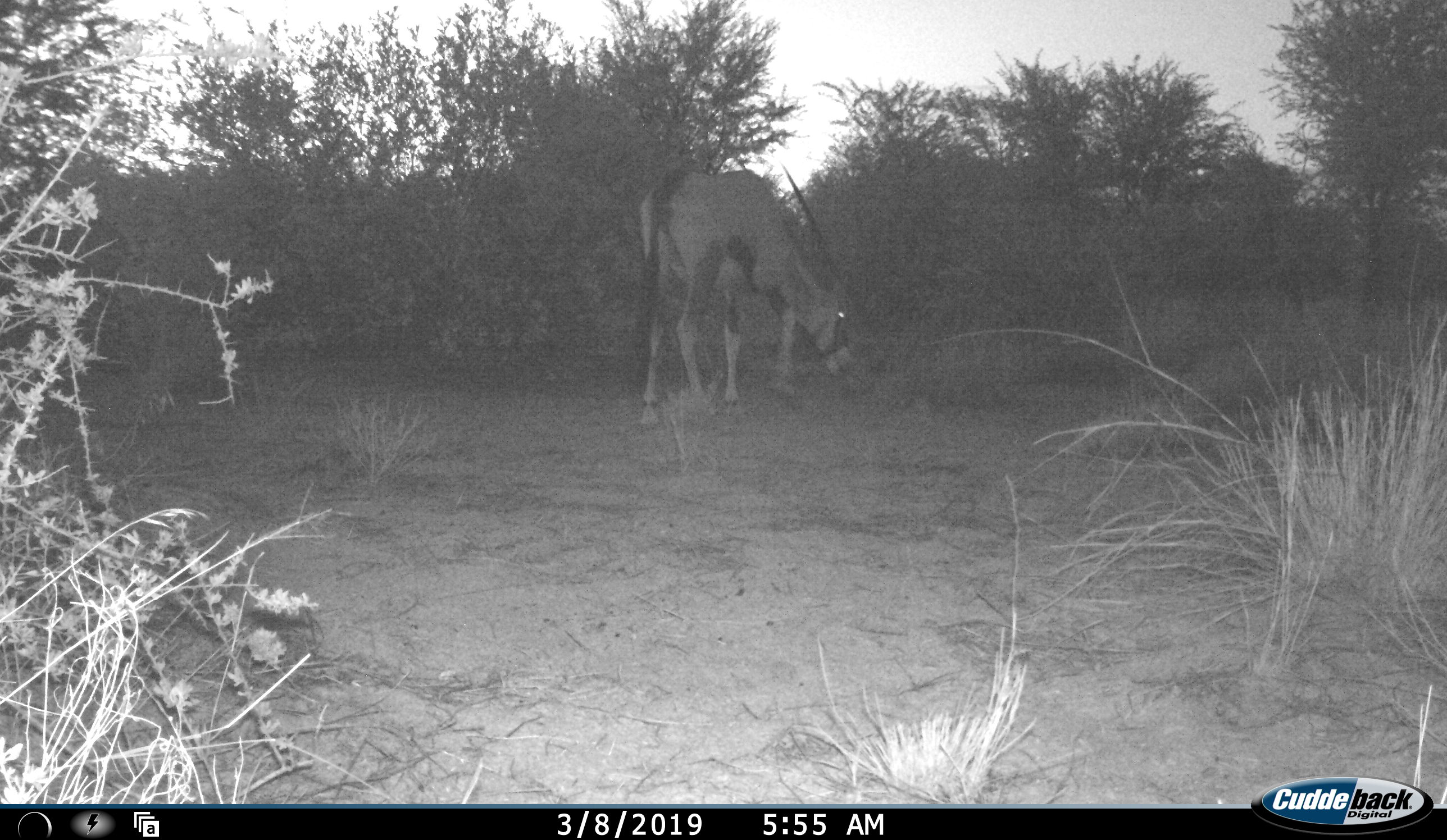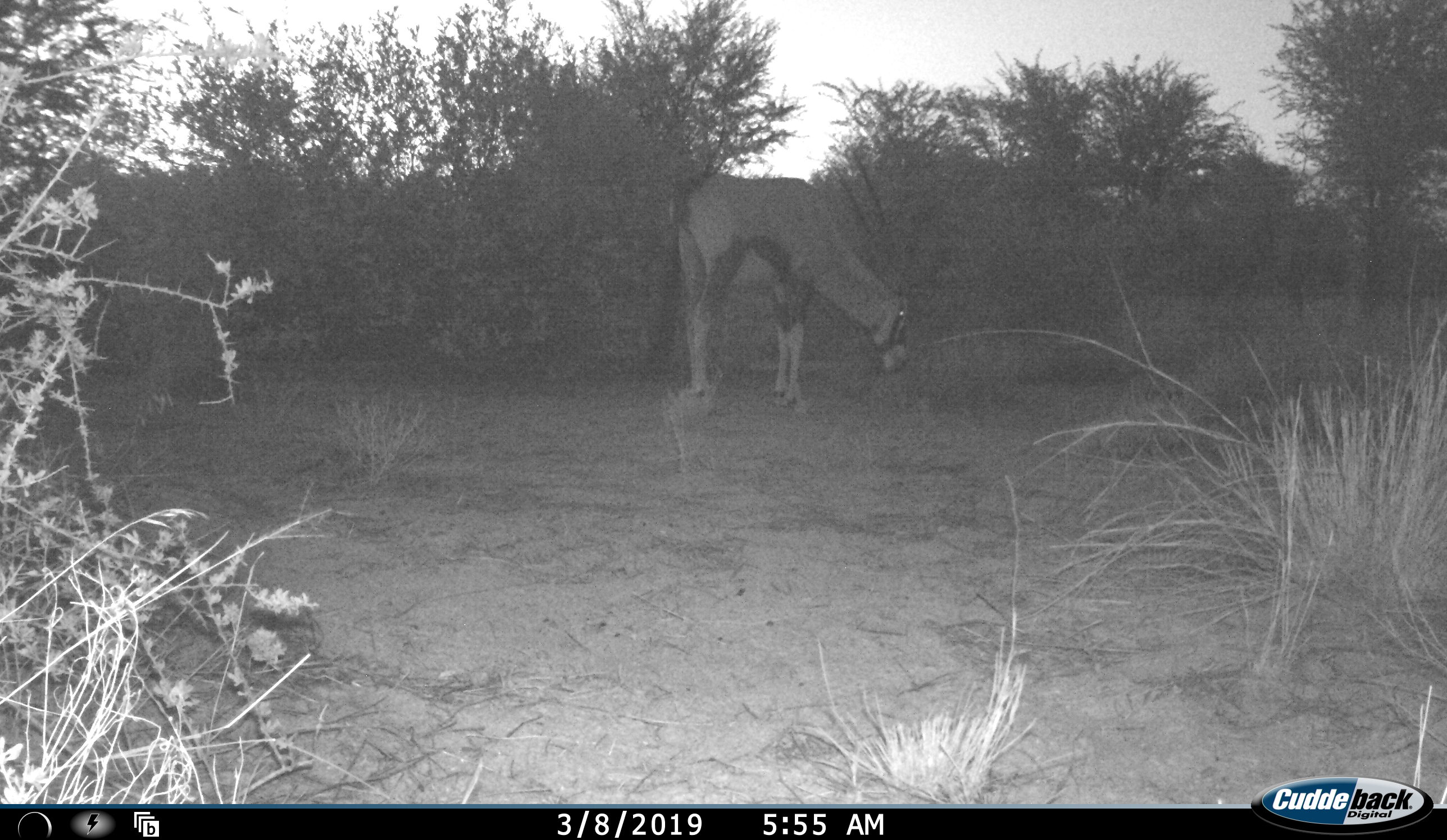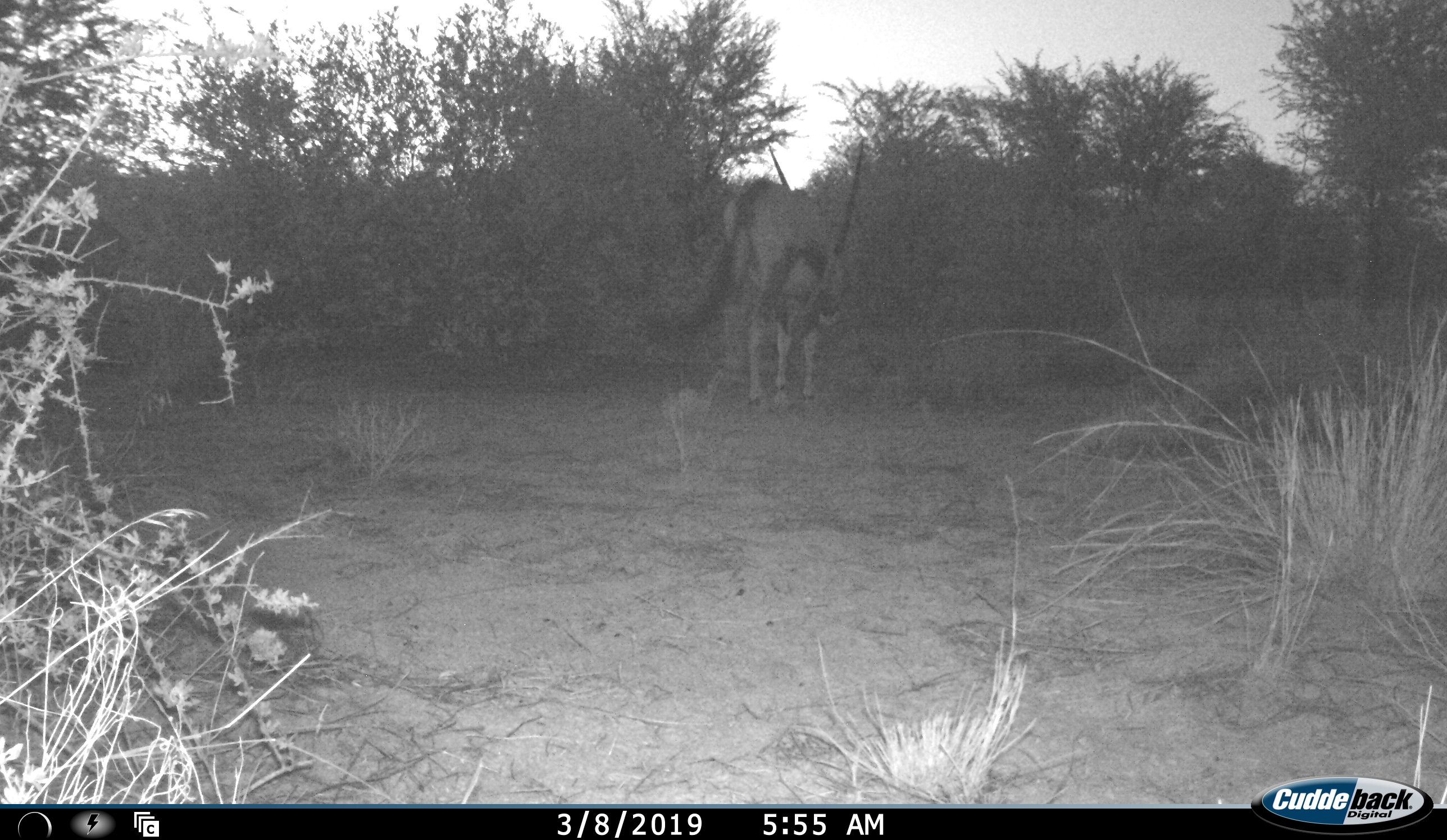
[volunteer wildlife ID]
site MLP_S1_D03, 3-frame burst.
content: unidentified animal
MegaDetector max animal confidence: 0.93